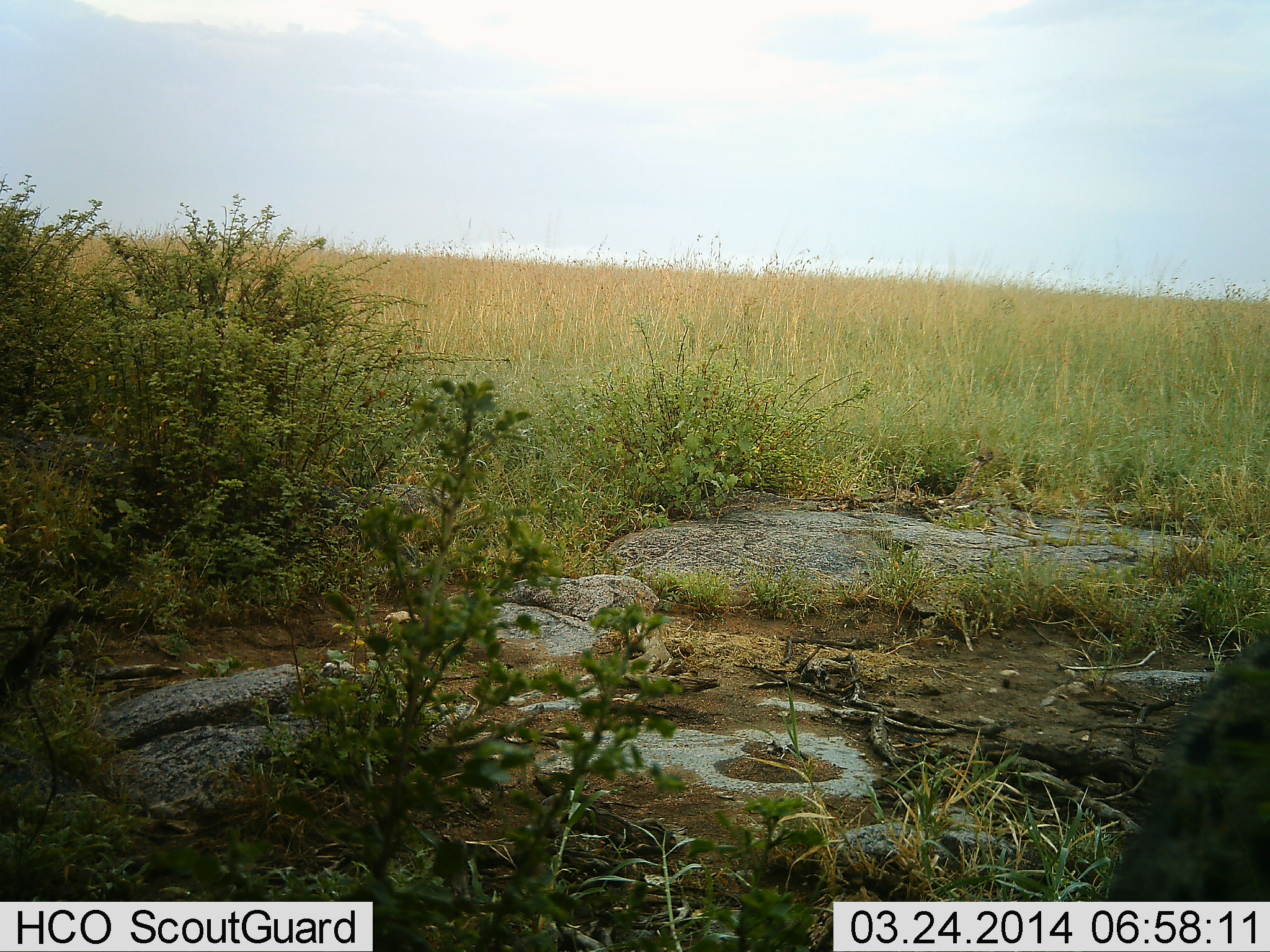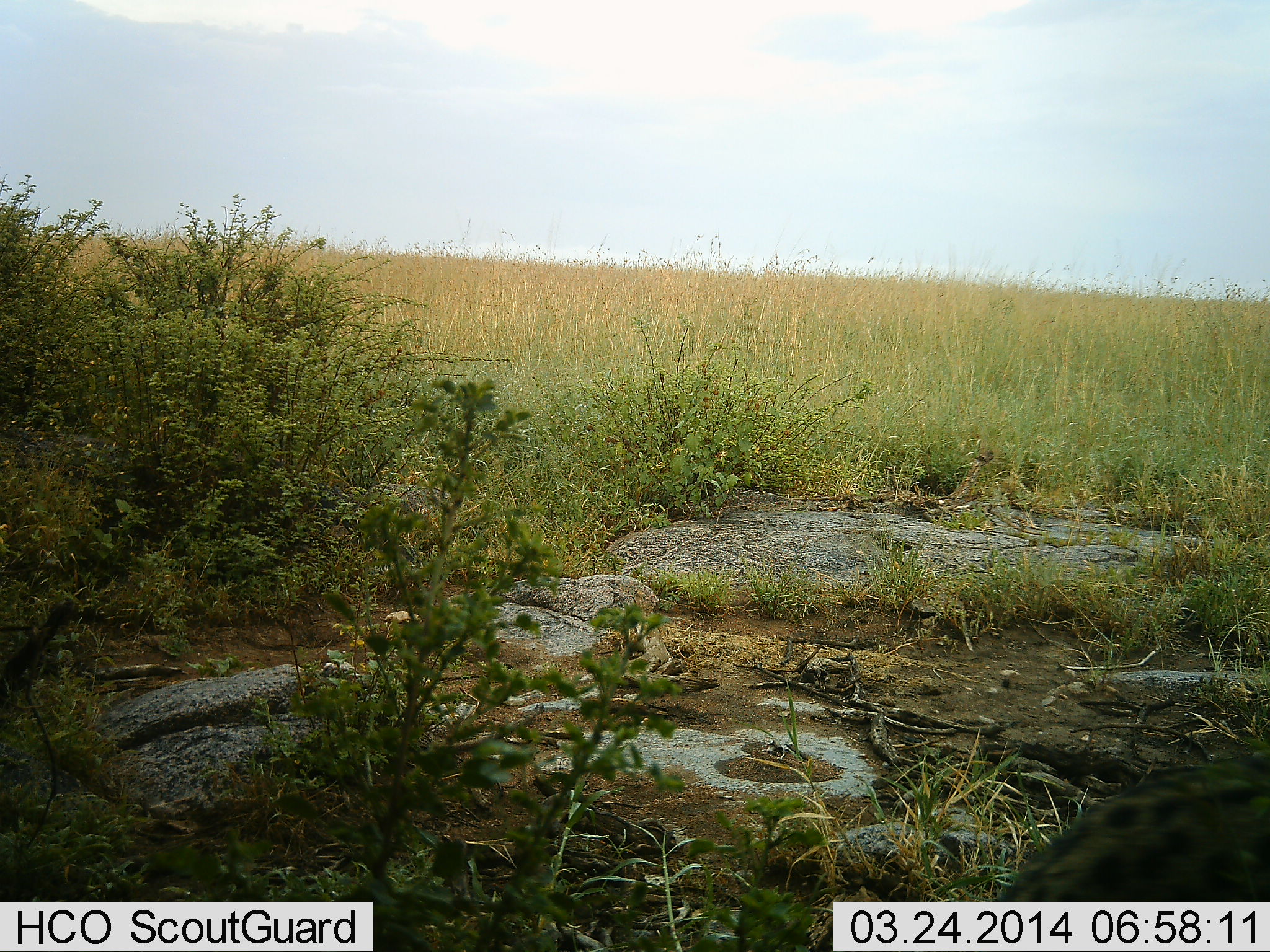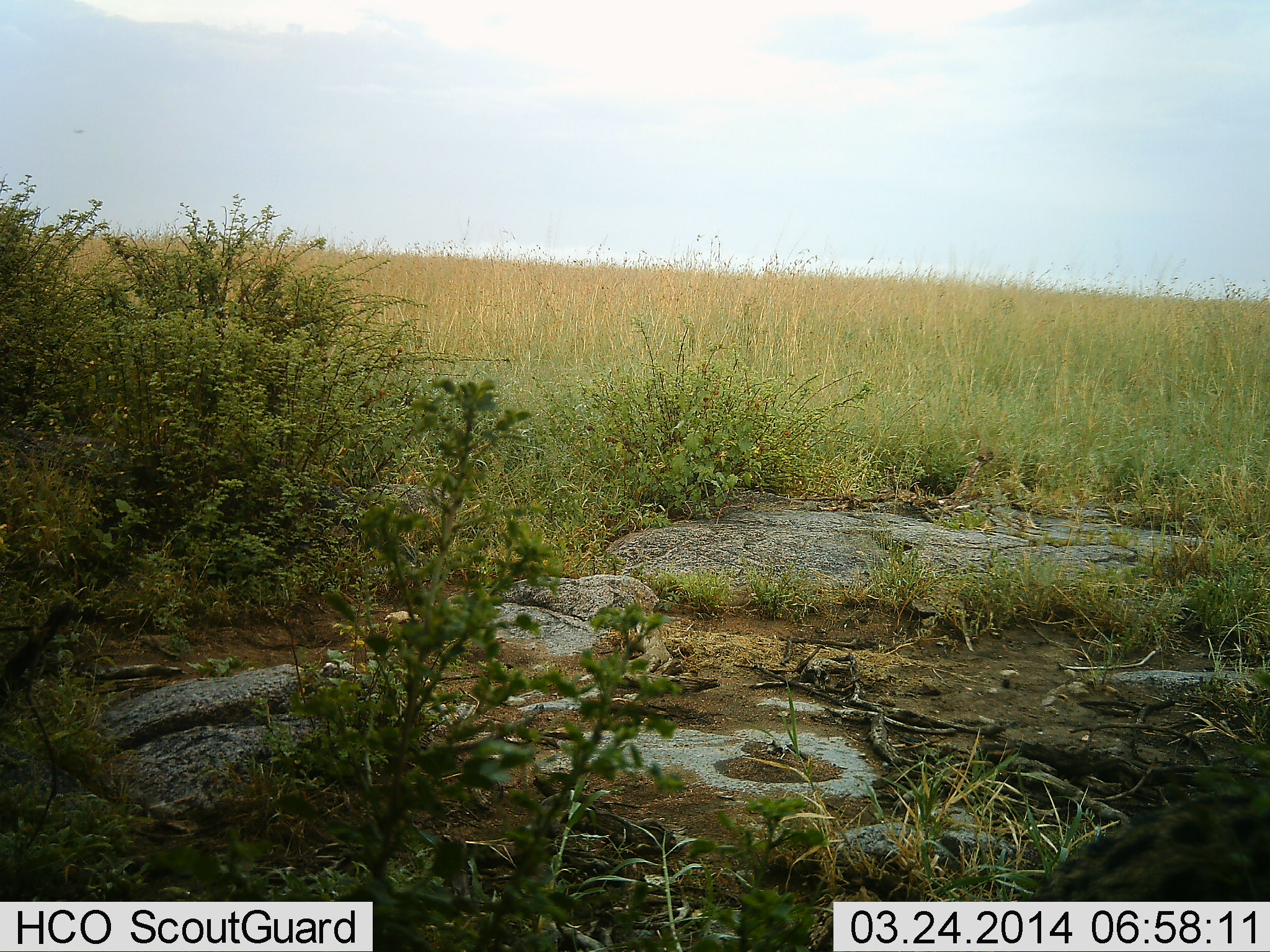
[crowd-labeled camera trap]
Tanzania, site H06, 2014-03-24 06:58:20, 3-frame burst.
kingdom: Animalia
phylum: Chordata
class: Mammalia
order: Carnivora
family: Hyaenidae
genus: Crocuta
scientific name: Crocuta crocuta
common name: spotted hyena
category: hyenaspotted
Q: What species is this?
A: Hyenaspotted (spotted hyena) (Crocuta crocuta).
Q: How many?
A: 1.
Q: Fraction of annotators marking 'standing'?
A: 43%.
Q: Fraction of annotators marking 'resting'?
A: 0%.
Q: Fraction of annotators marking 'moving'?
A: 57%.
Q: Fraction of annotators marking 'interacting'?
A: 0%.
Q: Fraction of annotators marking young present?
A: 0%.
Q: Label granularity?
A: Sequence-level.